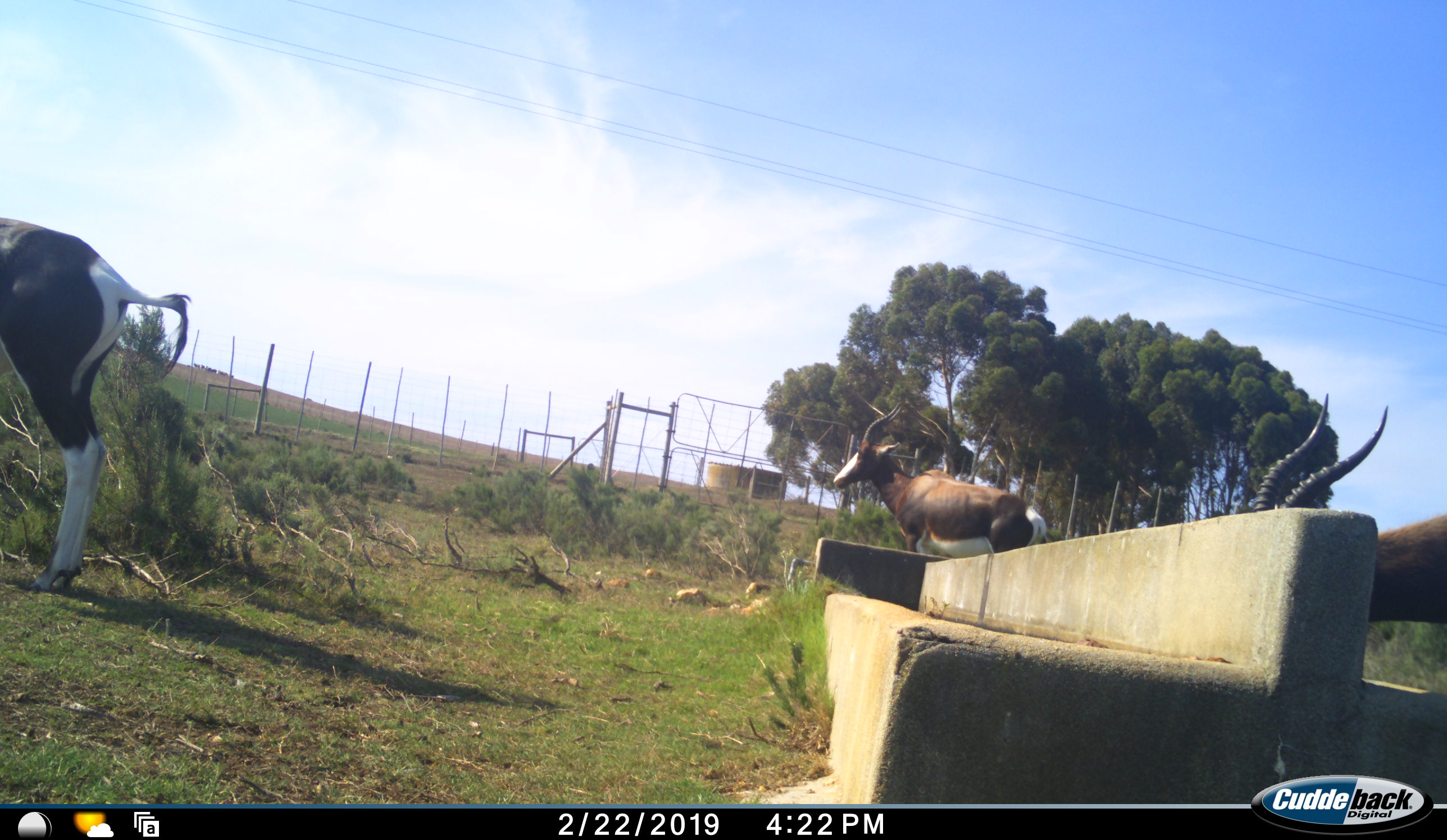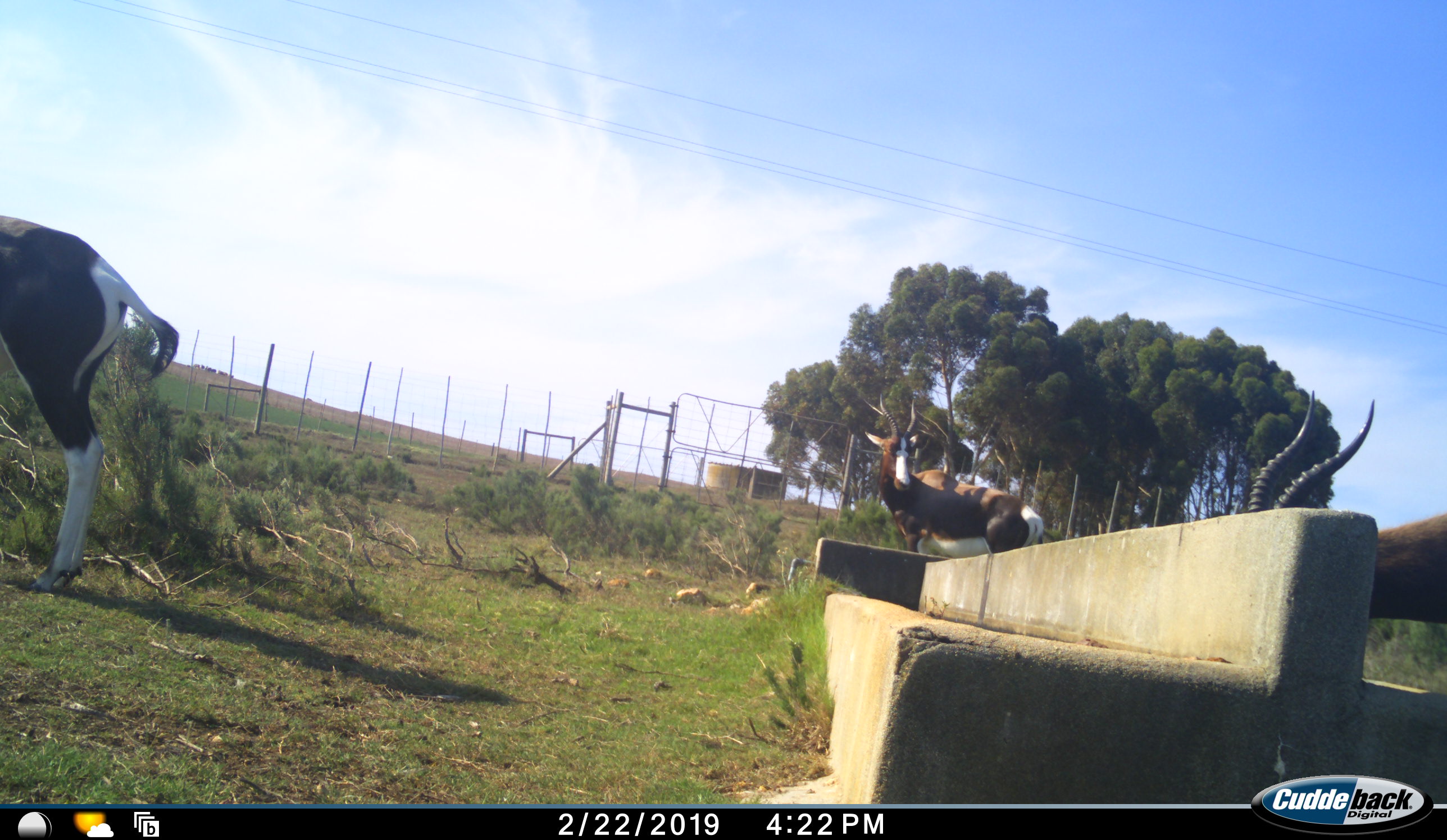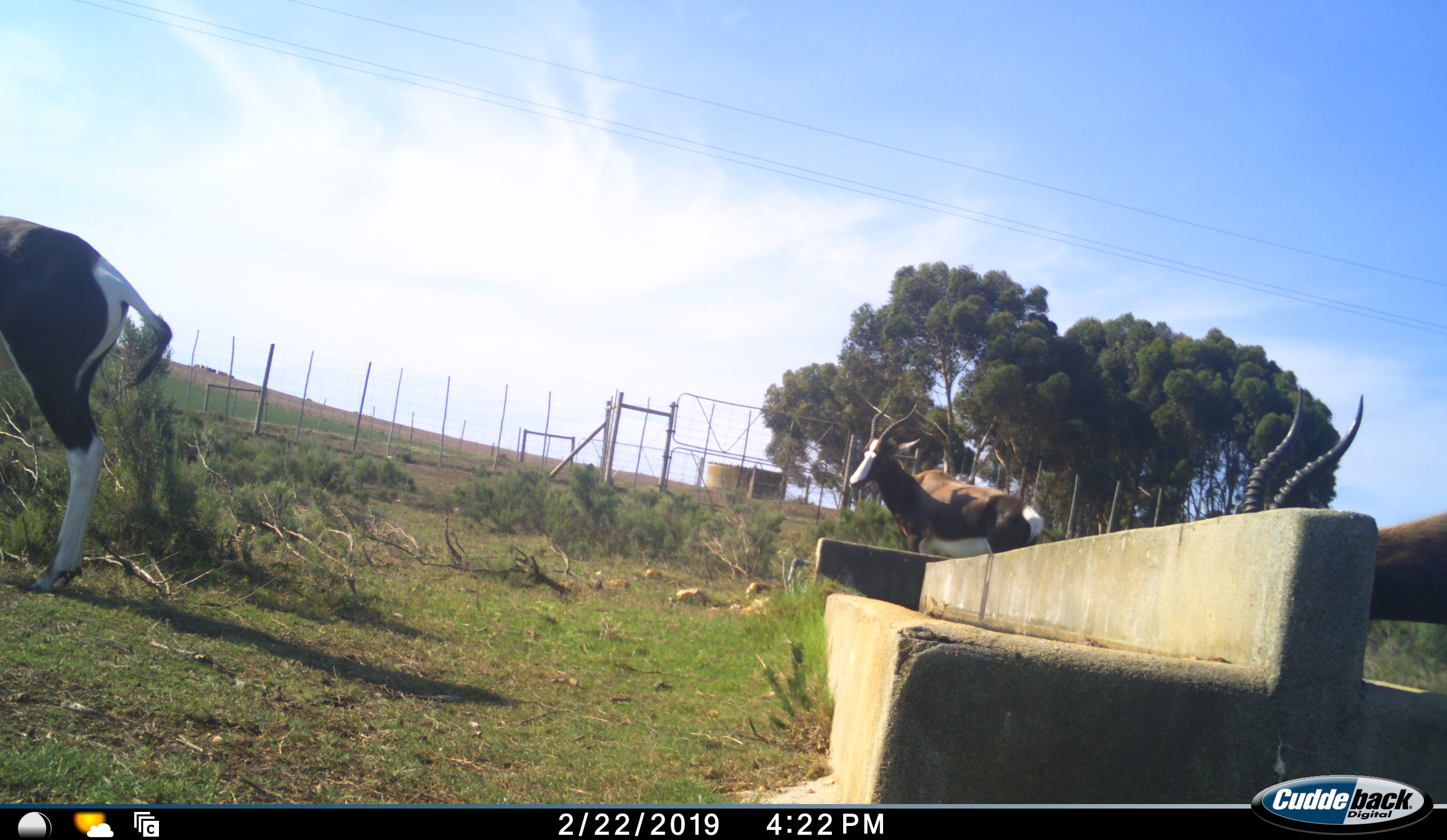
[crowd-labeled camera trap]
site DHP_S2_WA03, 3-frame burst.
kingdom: Animalia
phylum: Chordata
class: Mammalia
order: Artiodactyla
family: Bovidae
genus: Damaliscus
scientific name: Damaliscus pygargus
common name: bontebok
Bontebok (Damaliscus pygargus), count 3. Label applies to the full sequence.